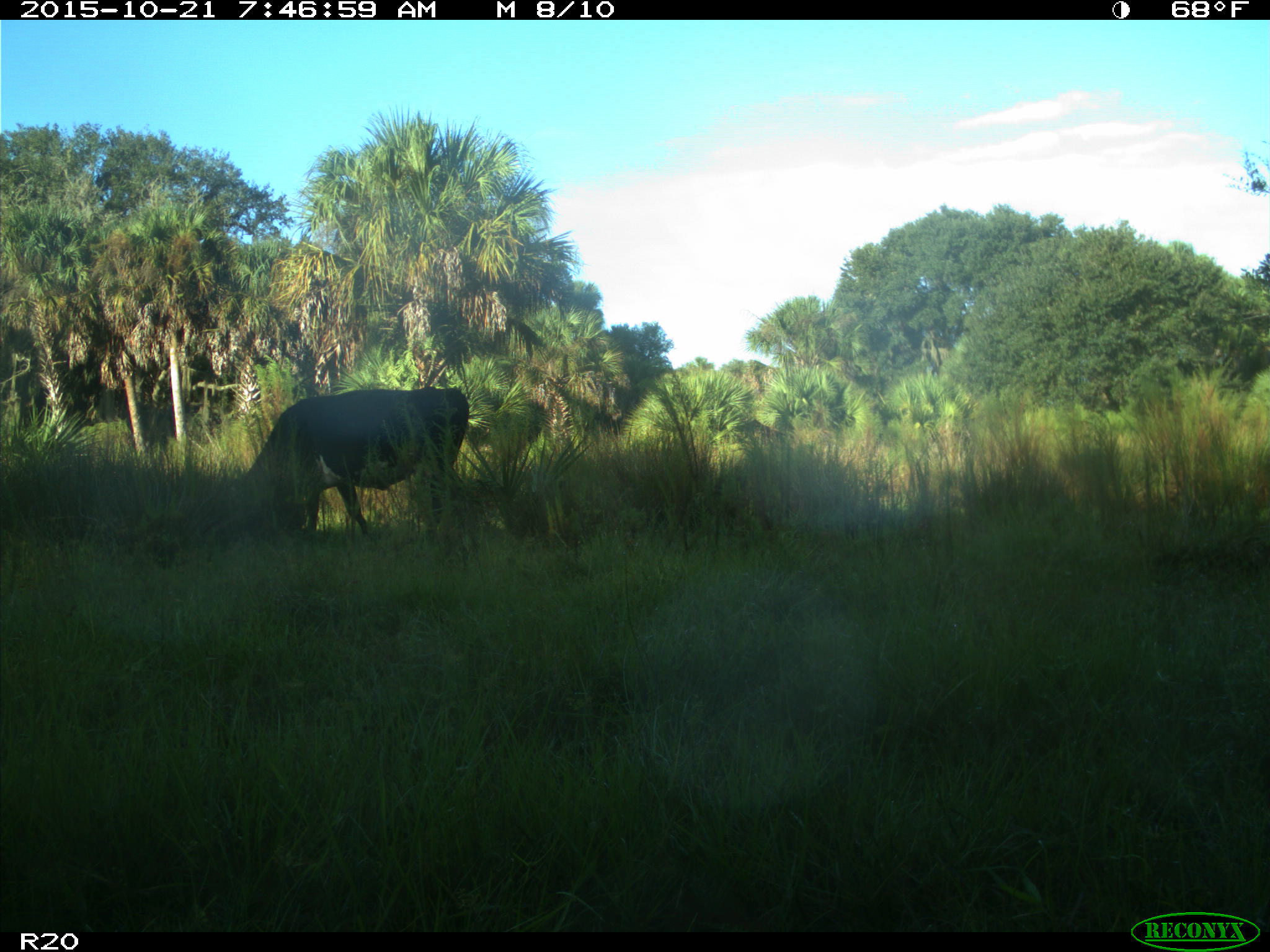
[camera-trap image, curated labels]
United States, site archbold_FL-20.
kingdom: Animalia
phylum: Chordata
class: Mammalia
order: Artiodactyla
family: Bovidae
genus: Bos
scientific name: Bos taurus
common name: domestic cow